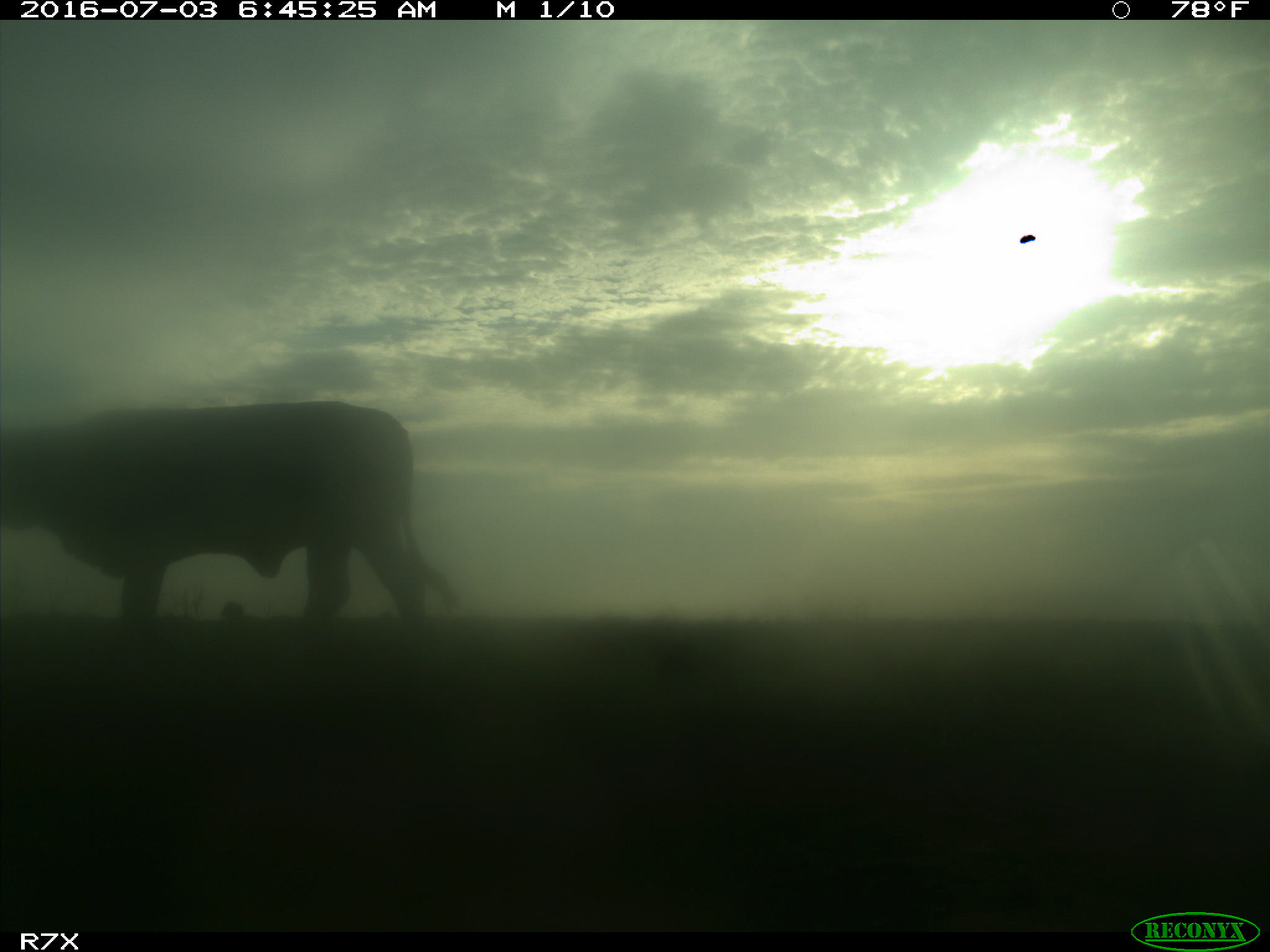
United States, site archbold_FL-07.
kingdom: Animalia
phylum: Chordata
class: Mammalia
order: Artiodactyla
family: Bovidae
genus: Bos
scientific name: Bos taurus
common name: domestic cow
Bos taurus (domestic cow).